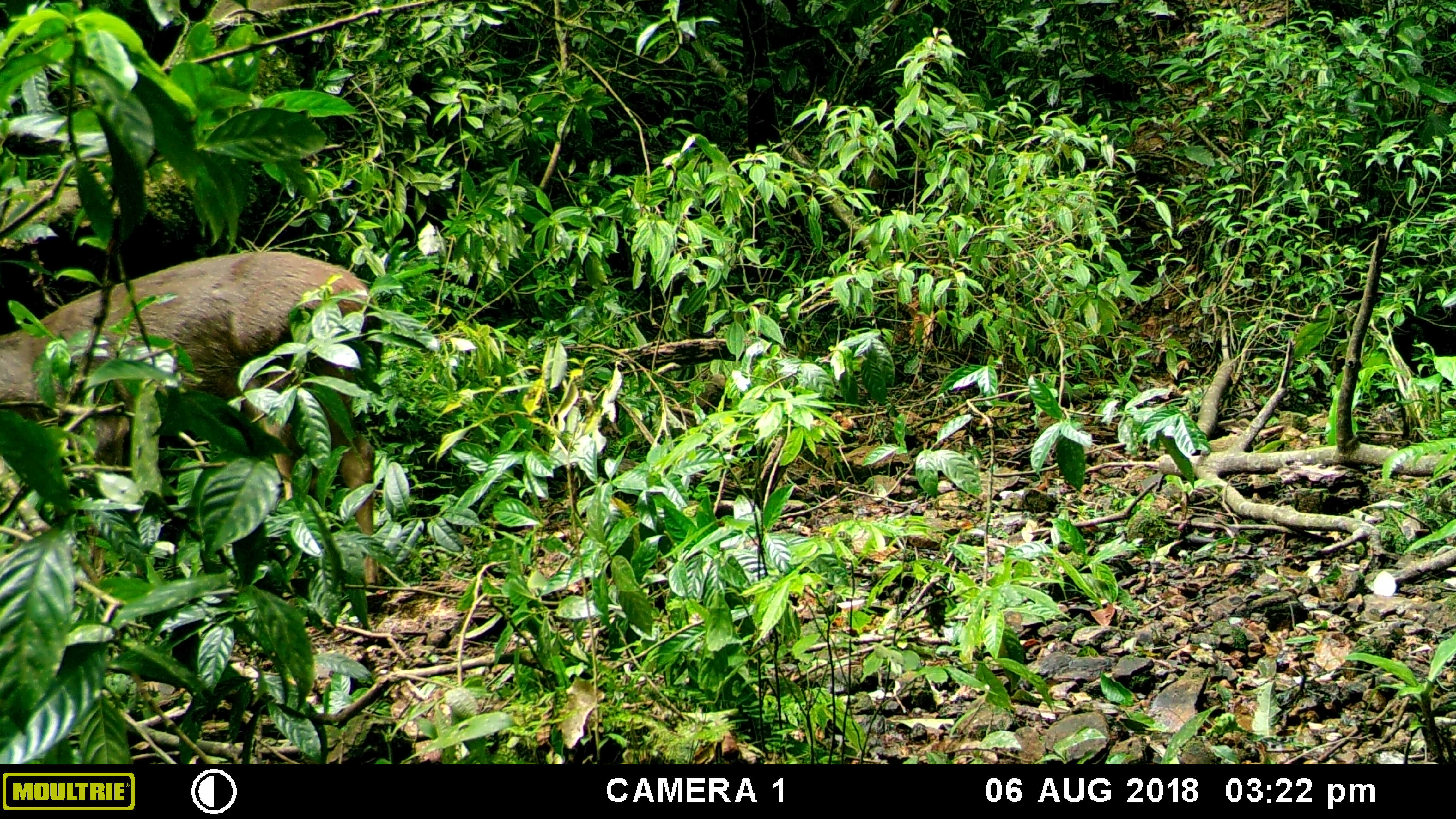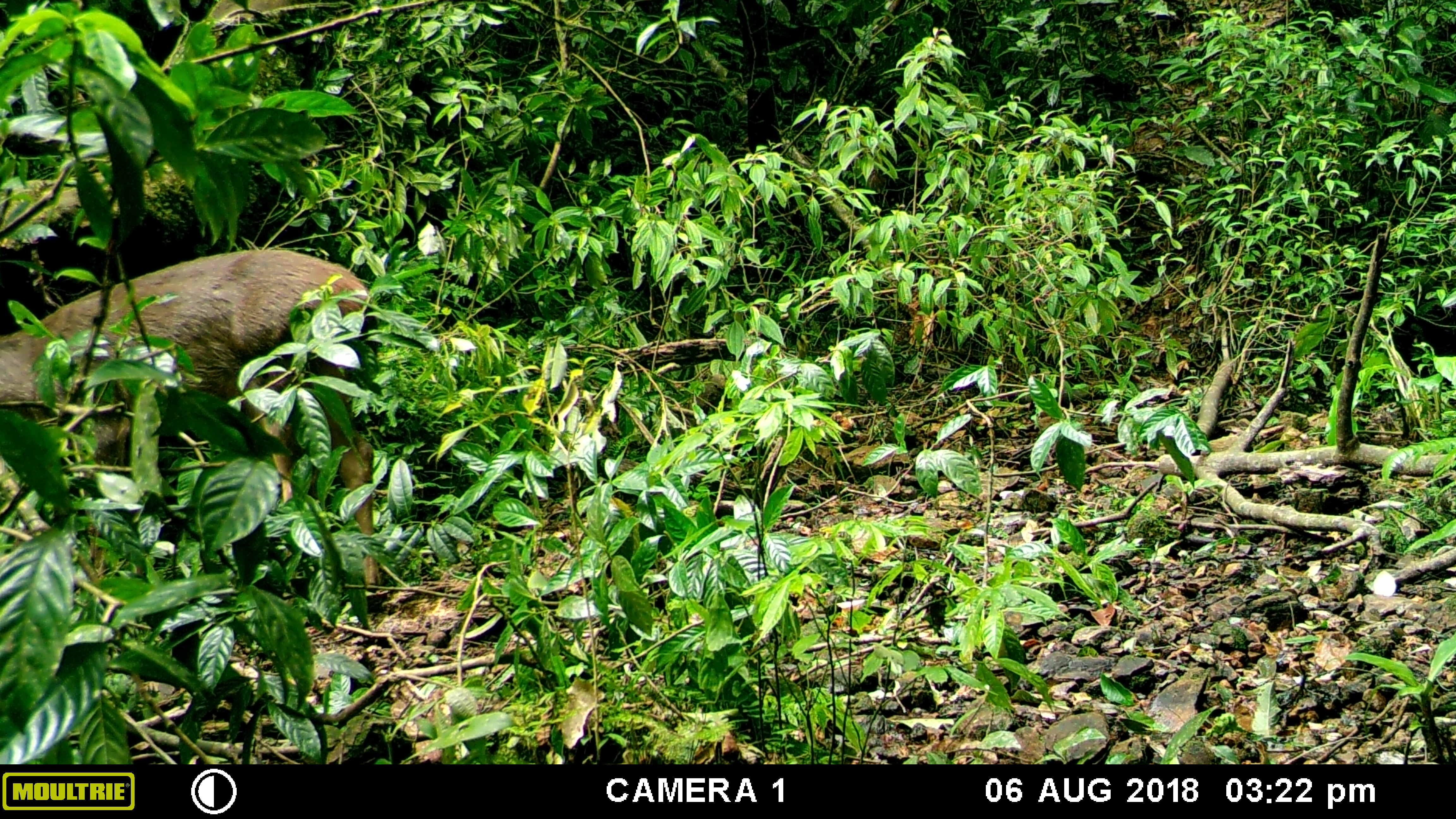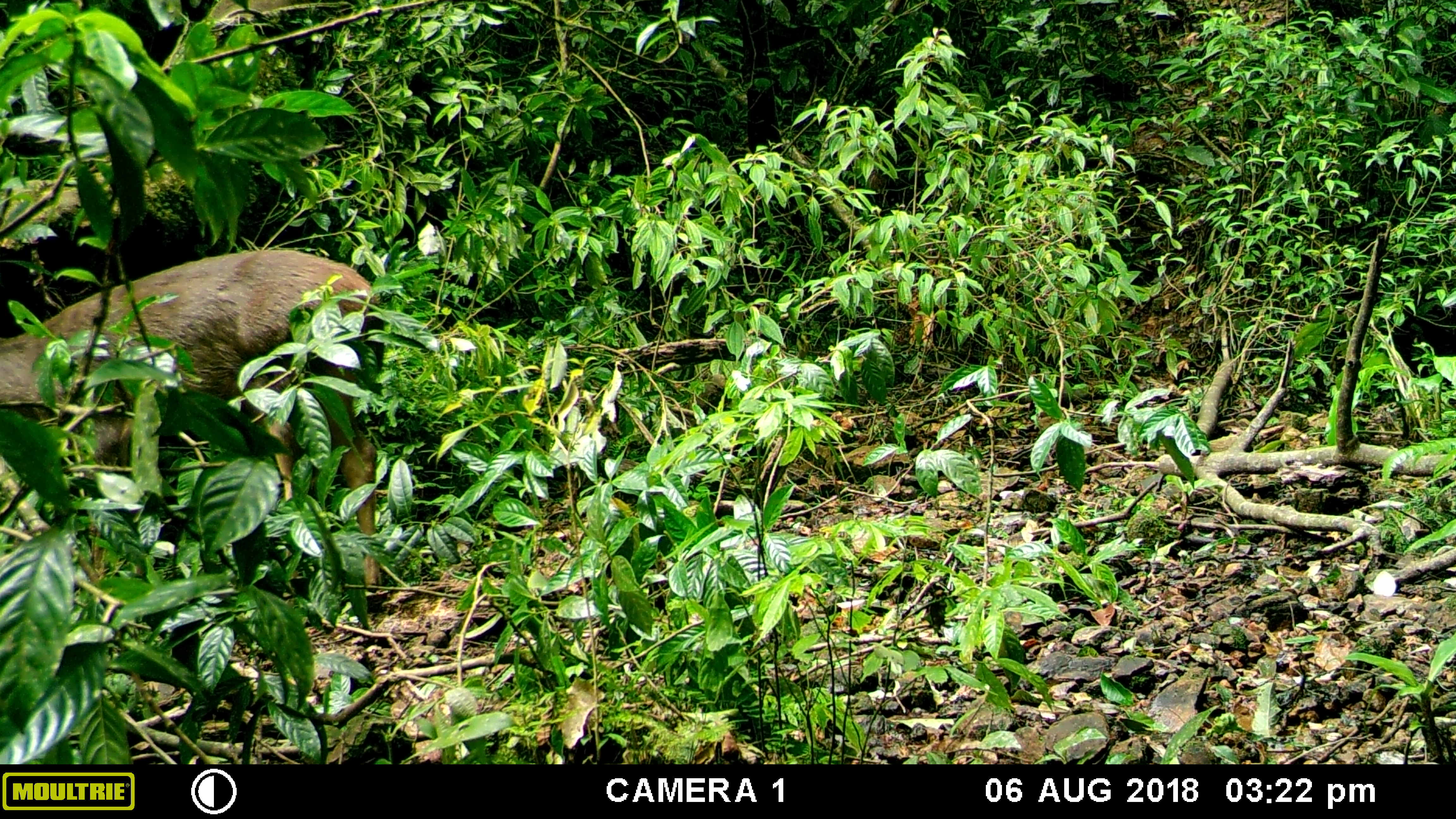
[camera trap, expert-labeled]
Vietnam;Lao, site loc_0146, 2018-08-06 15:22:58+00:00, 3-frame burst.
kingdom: Animalia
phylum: Chordata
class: Mammalia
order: Artiodactyla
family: Cervidae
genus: Rusa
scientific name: Rusa unicolor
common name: sambar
Sambar (Rusa unicolor). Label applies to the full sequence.